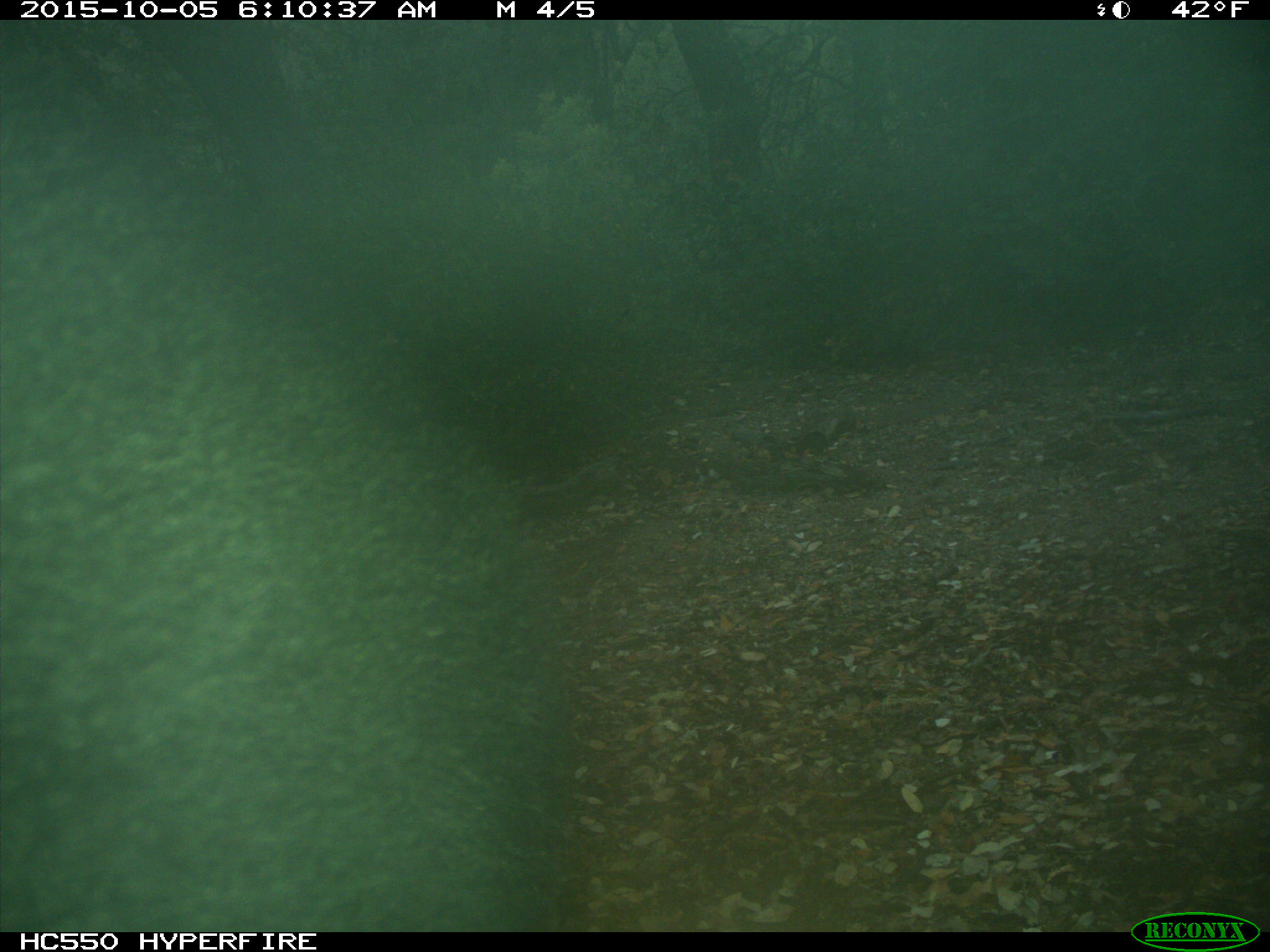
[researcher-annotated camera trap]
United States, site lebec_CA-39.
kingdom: Animalia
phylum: Chordata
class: Mammalia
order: Carnivora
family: Ursidae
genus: Ursus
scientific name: Ursus americanus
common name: american black bear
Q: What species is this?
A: Ursus americanus (american black bear).